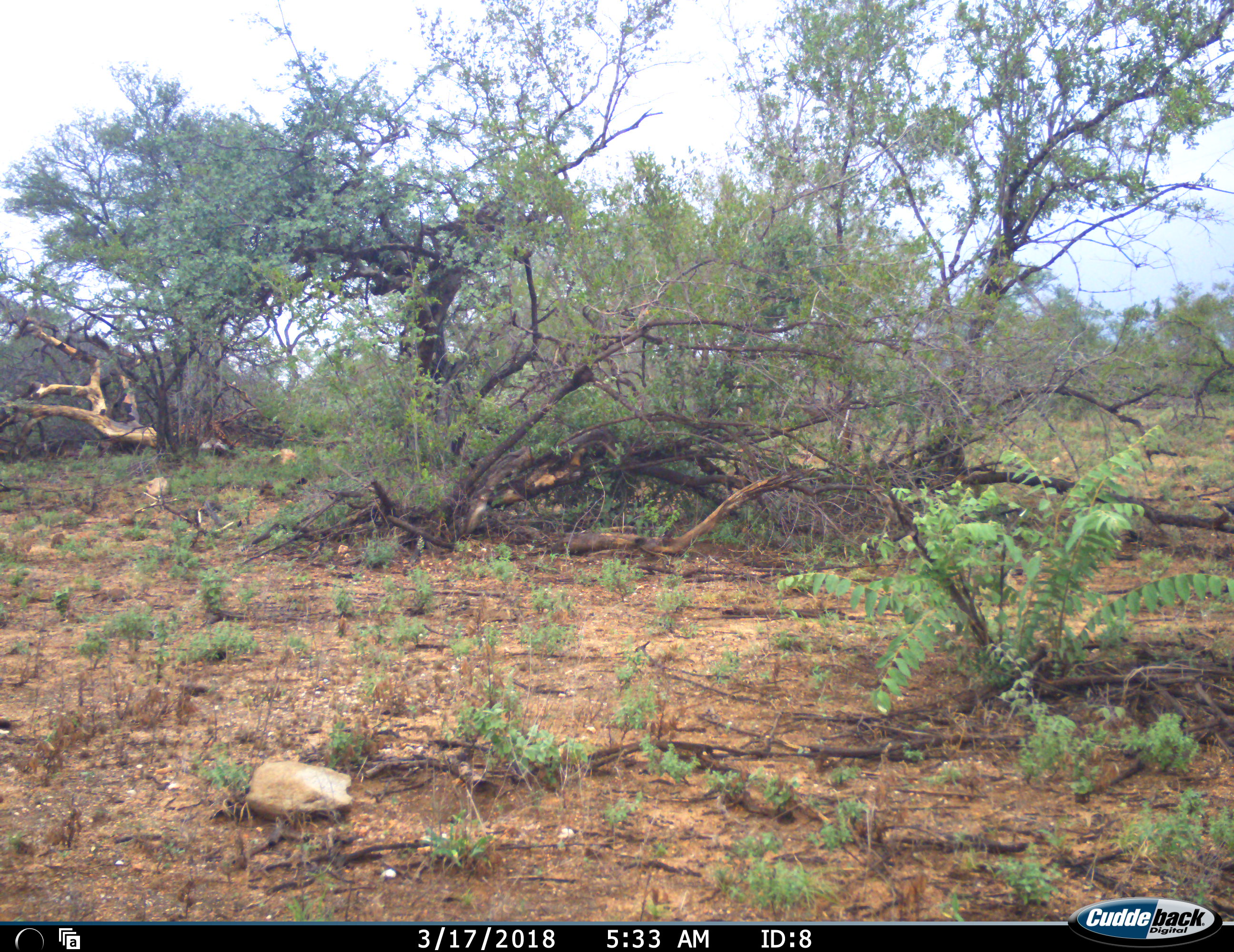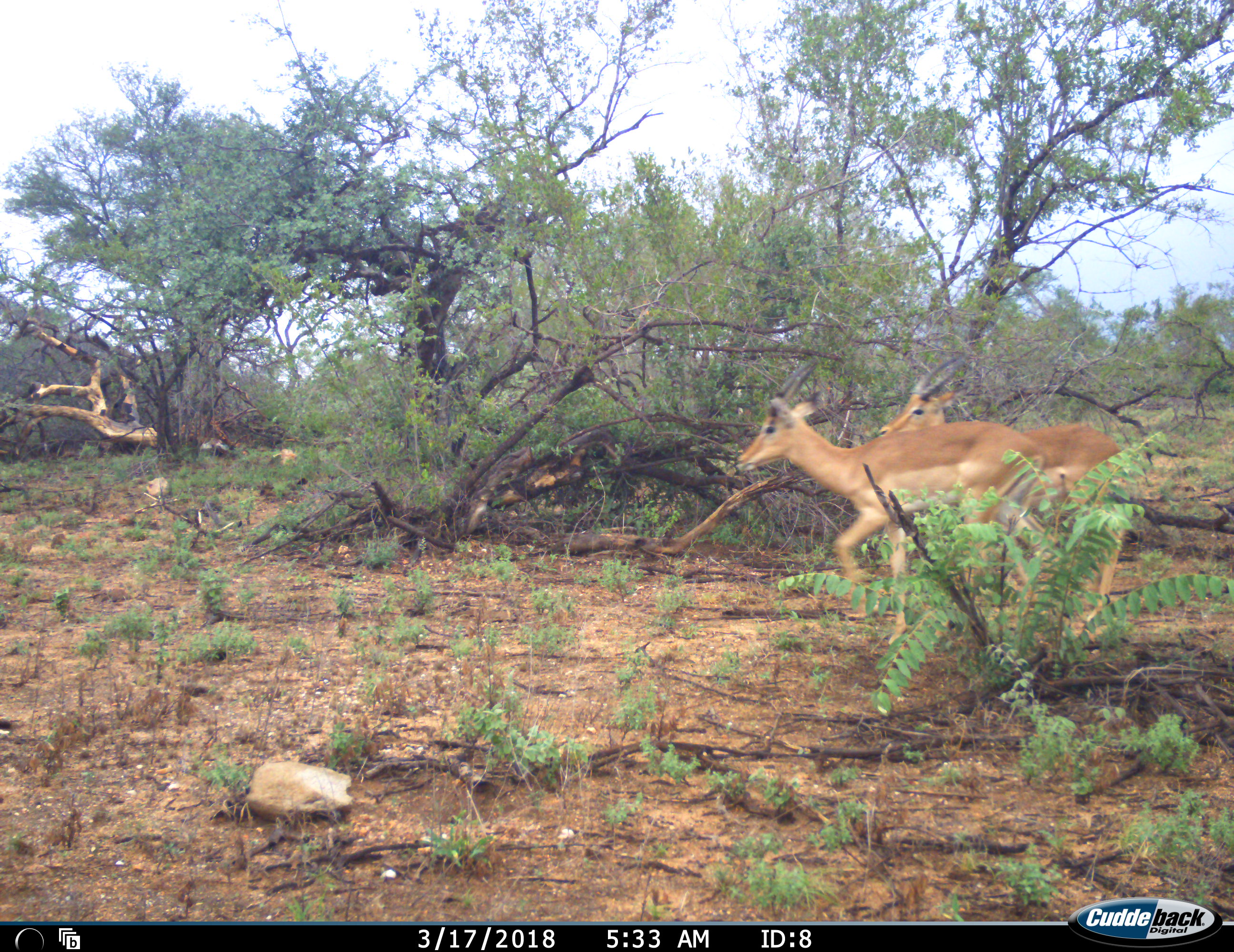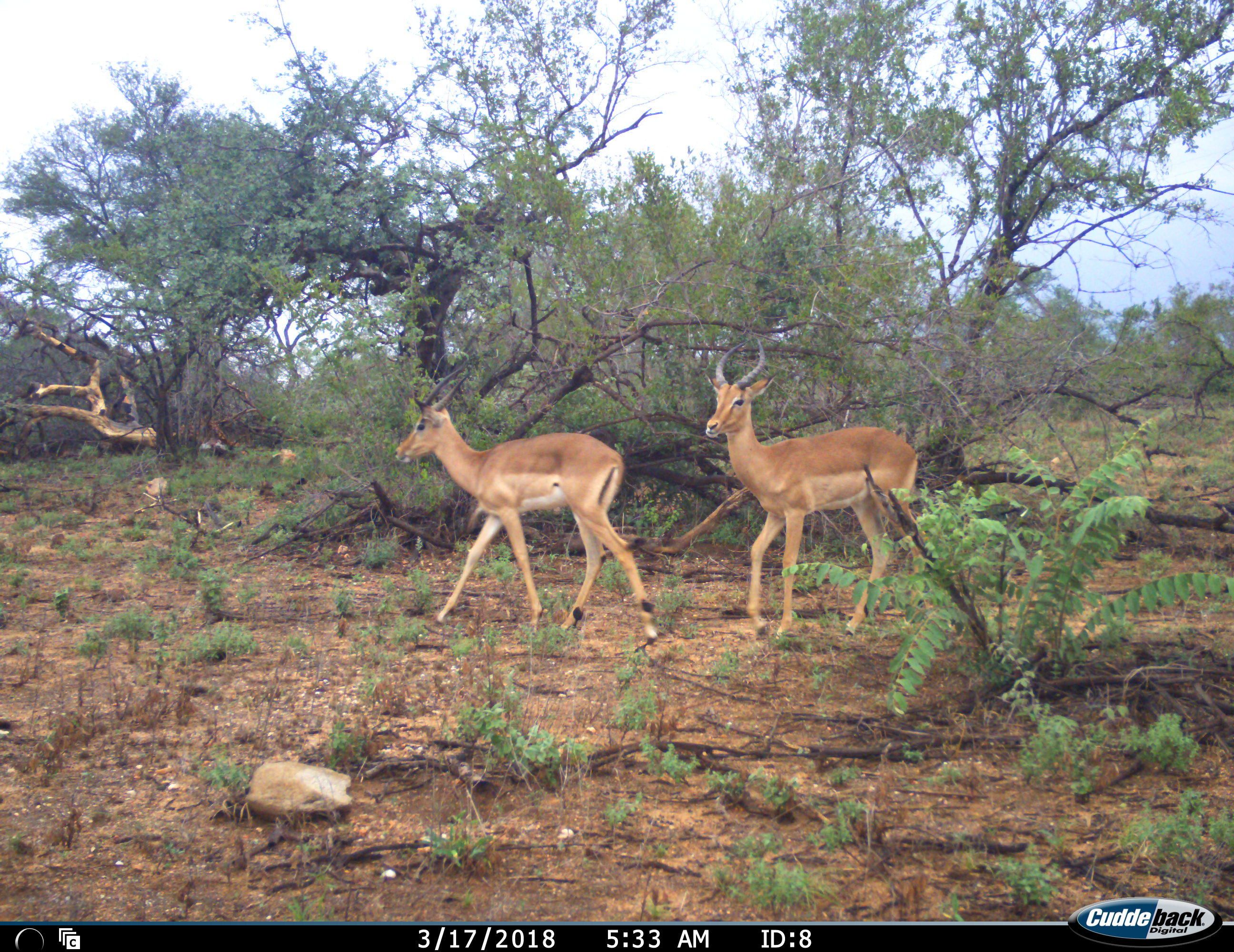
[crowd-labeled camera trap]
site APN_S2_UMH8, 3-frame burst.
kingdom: Animalia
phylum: Chordata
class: Mammalia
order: Artiodactyla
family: Bovidae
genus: Aepyceros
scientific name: Aepyceros melampus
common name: impala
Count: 2.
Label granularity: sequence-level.